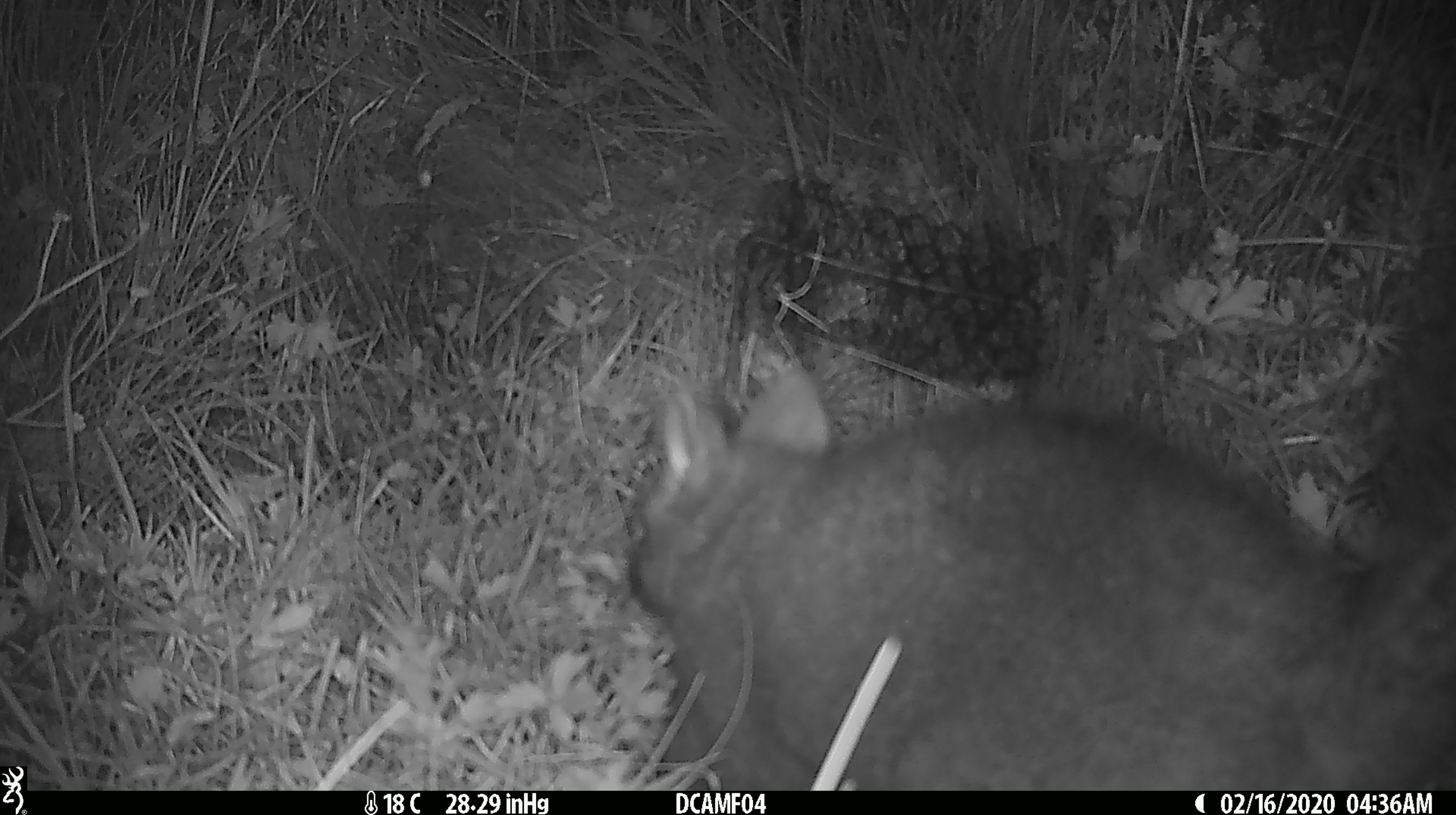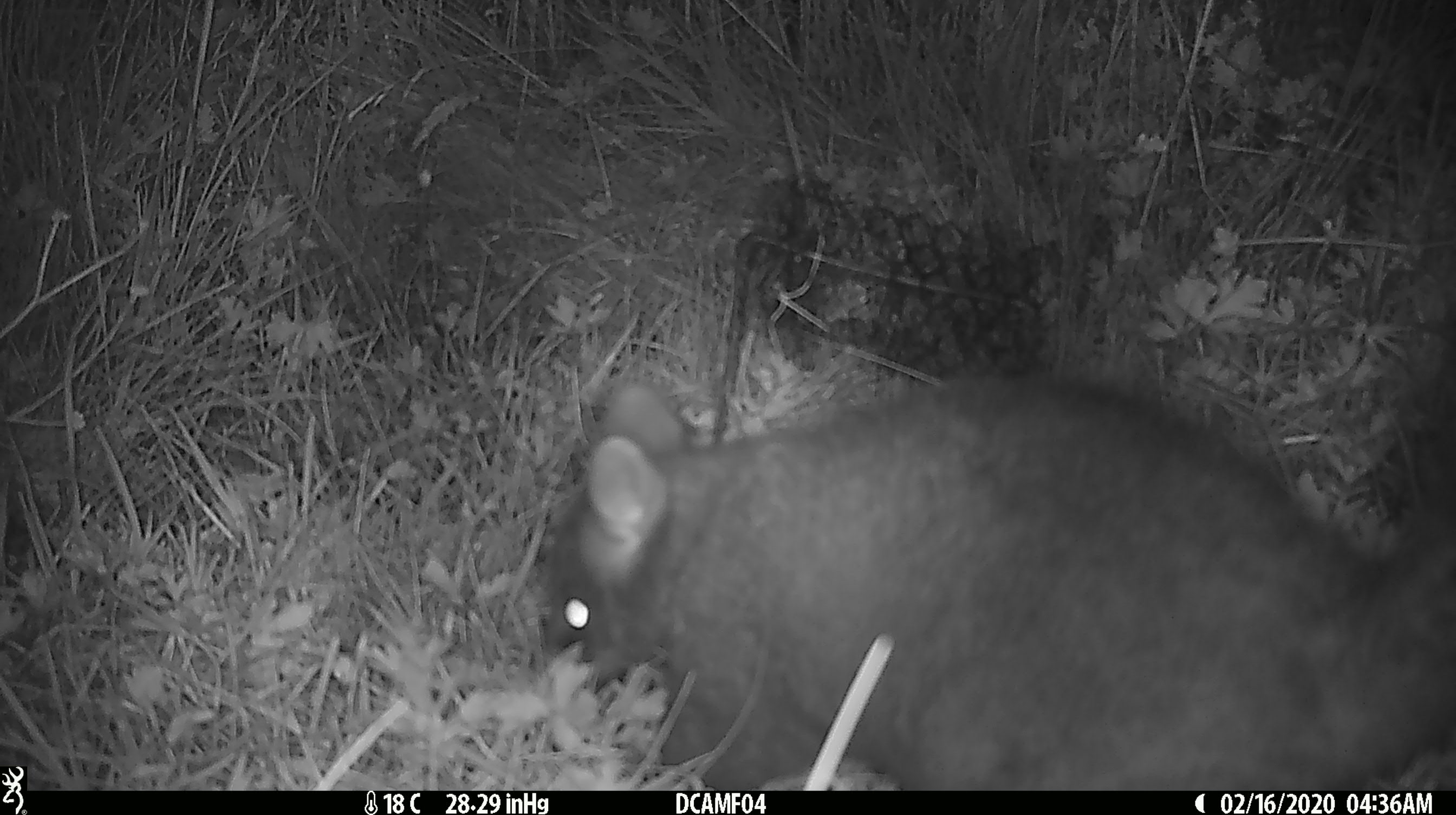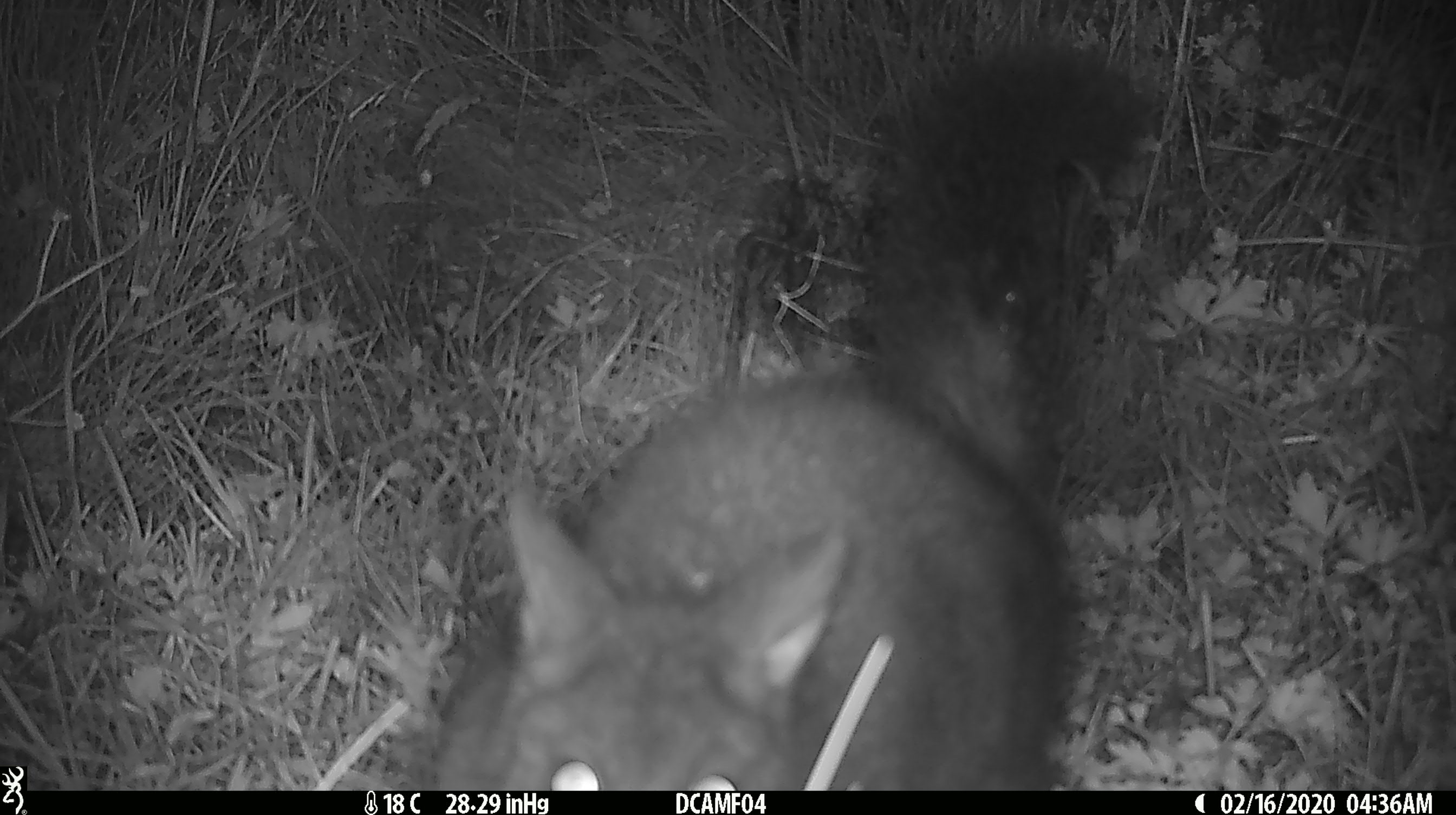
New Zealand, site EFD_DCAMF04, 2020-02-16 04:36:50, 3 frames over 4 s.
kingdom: Animalia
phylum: Chordata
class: Mammalia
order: Diprotodontia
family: Phalangeridae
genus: Trichosurus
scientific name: Trichosurus vulpecula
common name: common brushtail possum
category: possum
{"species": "possum (common brushtail possum) (Trichosurus vulpecula)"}